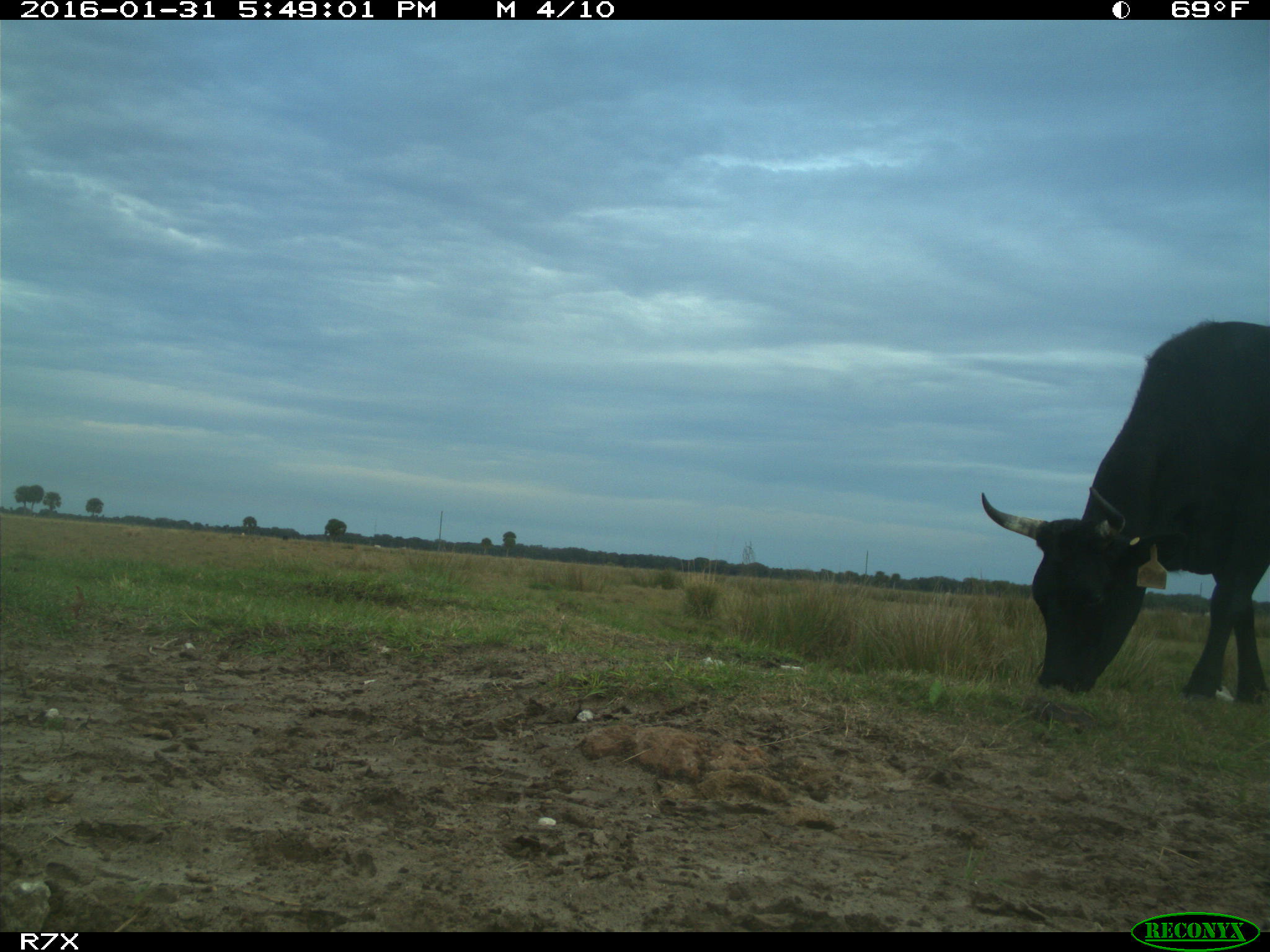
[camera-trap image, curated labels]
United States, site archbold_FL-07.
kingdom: Animalia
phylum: Chordata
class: Mammalia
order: Artiodactyla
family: Bovidae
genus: Bos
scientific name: Bos taurus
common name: domestic cow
Bos taurus (domestic cow).